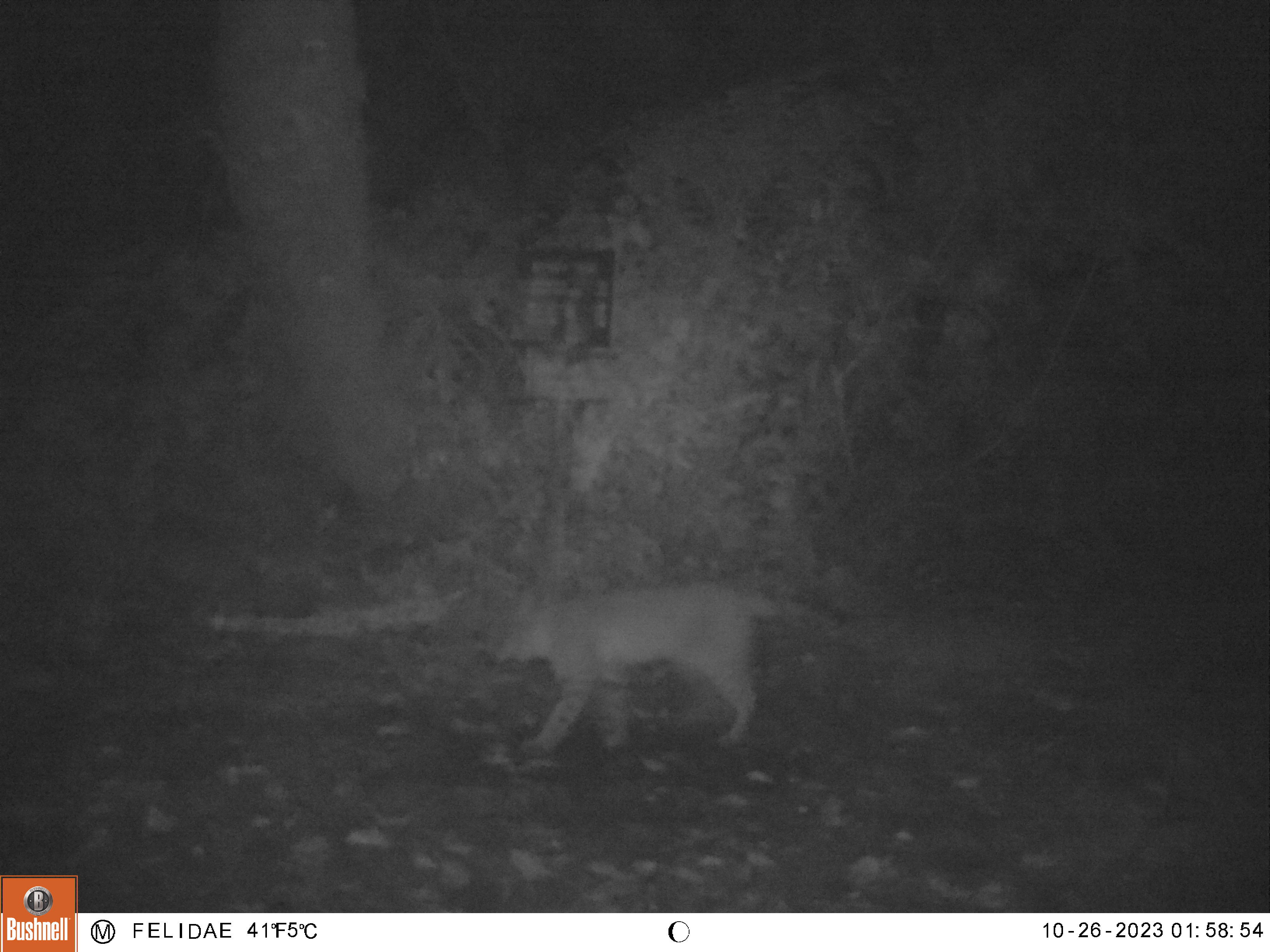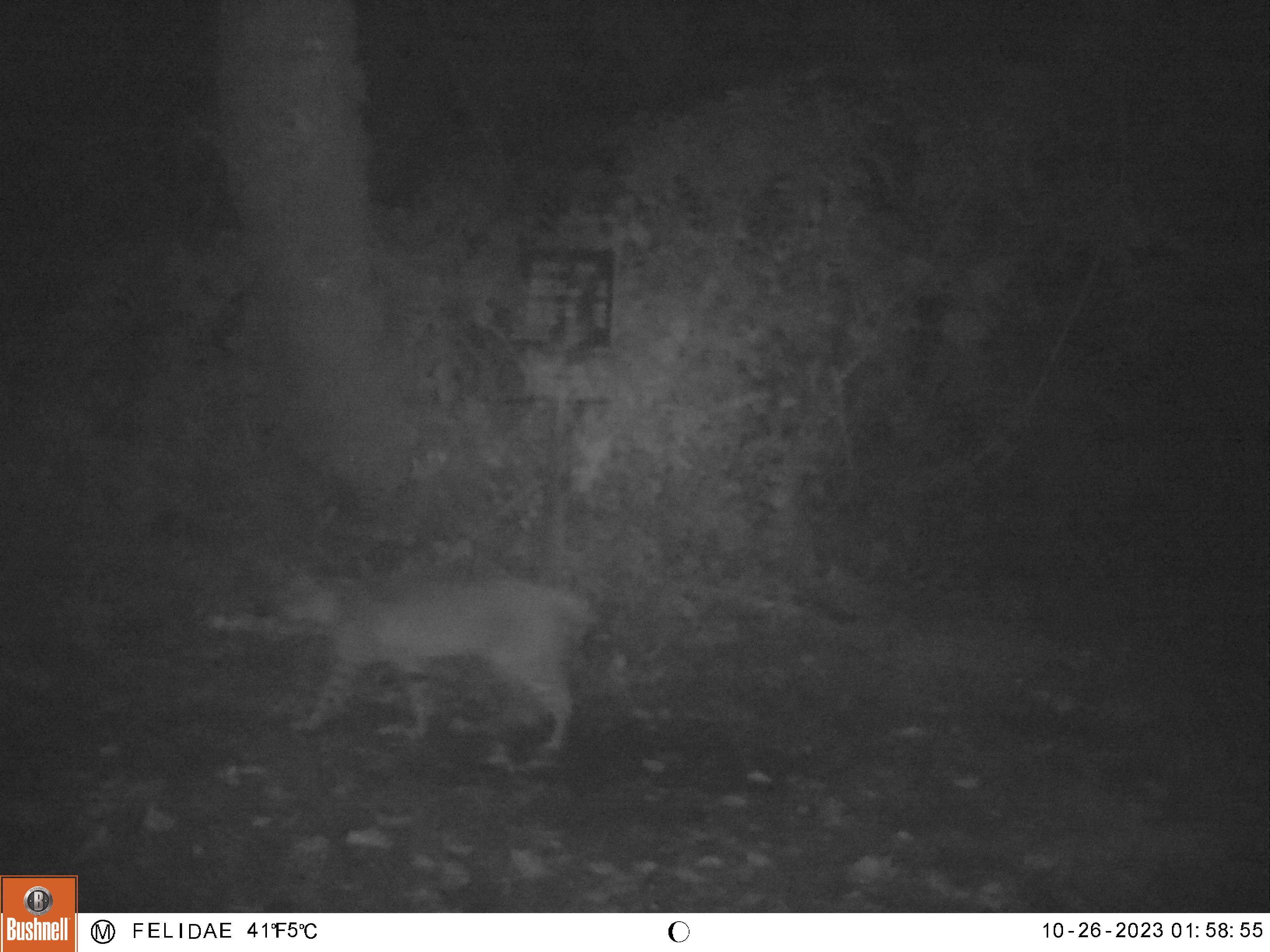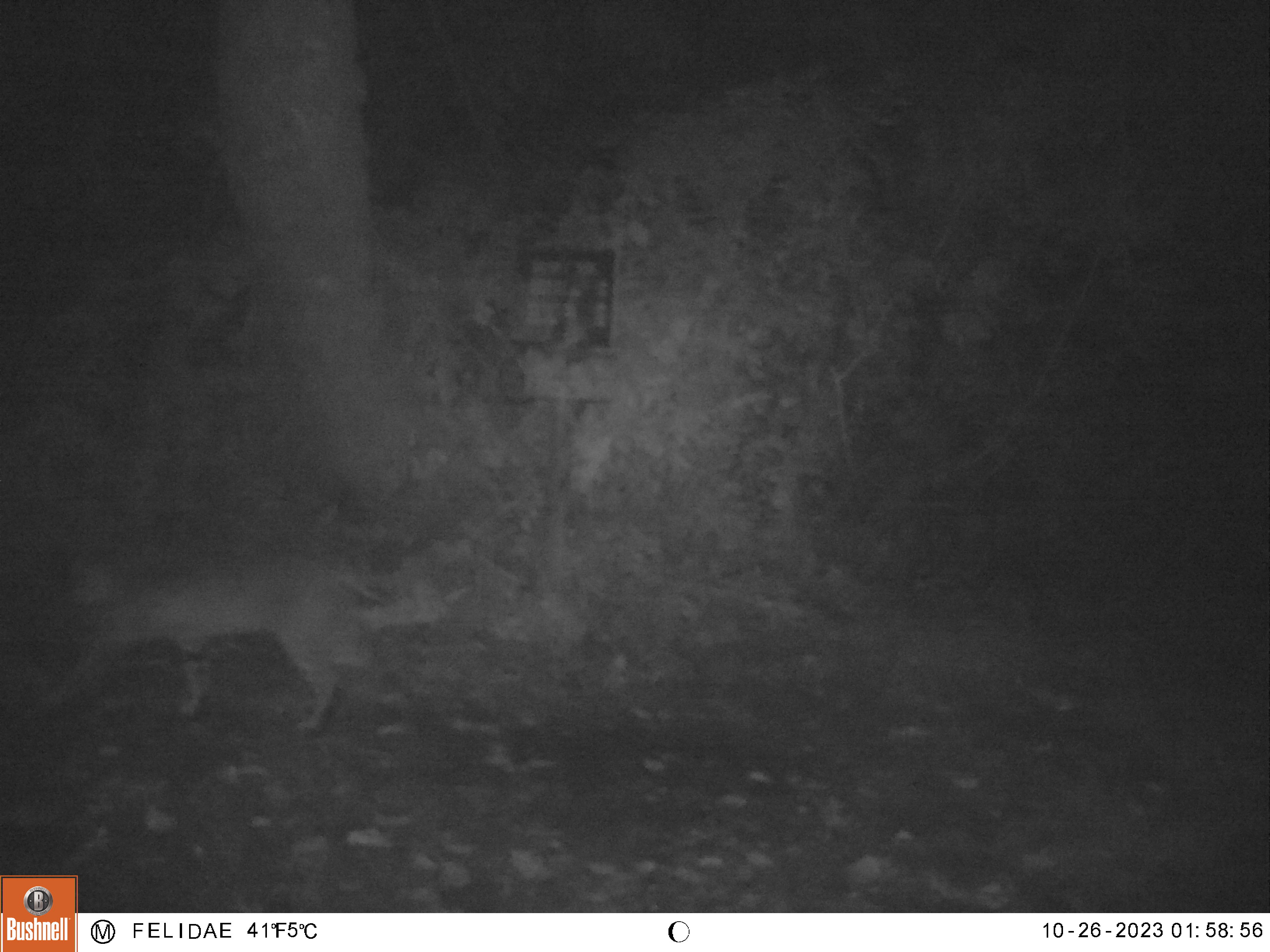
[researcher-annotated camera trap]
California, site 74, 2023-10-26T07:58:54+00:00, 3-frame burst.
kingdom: Animalia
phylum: Chordata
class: Mammalia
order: Carnivora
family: Felidae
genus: Lynx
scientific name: Lynx rufus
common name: bobcat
Bobcat (Lynx rufus).